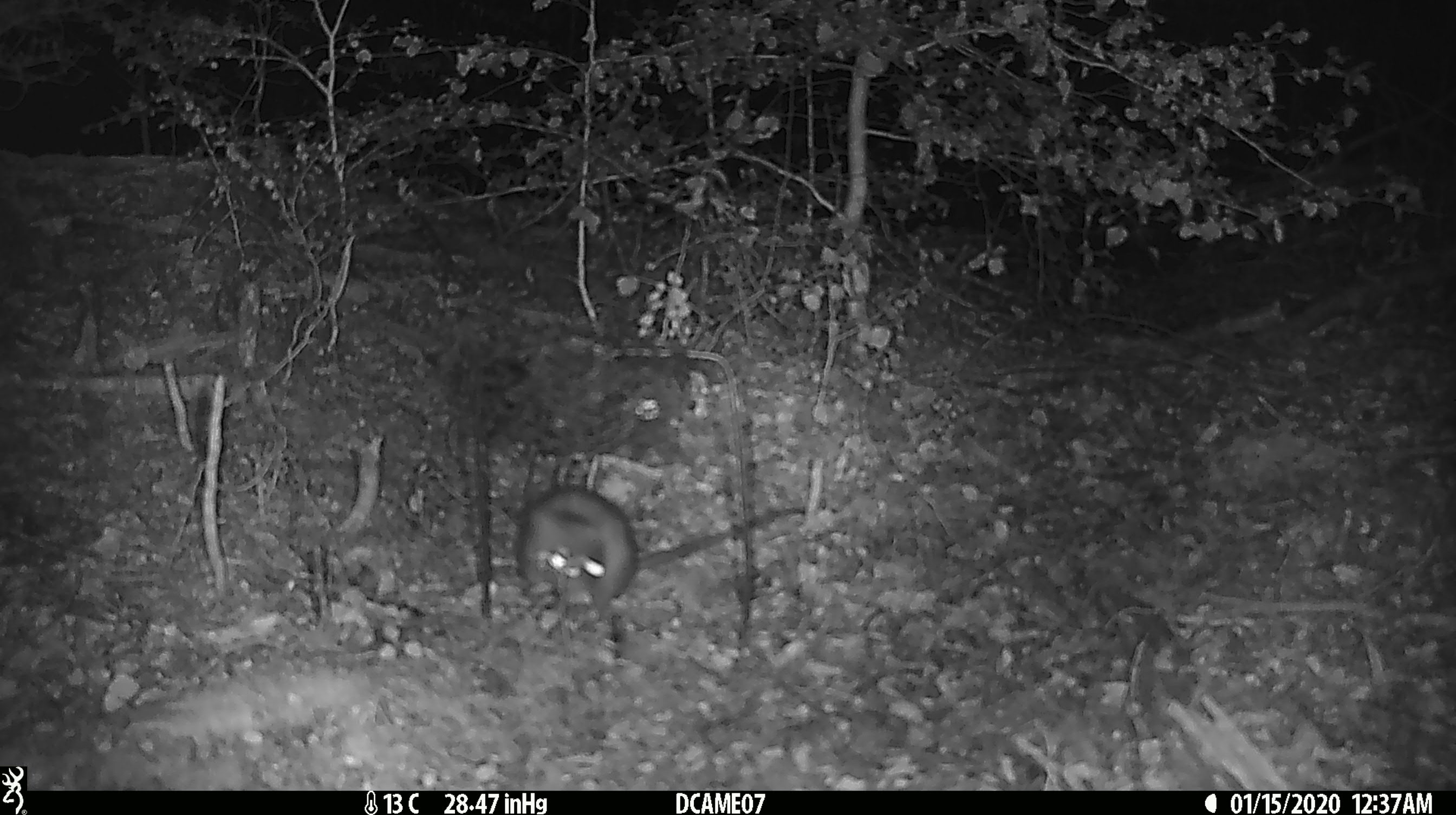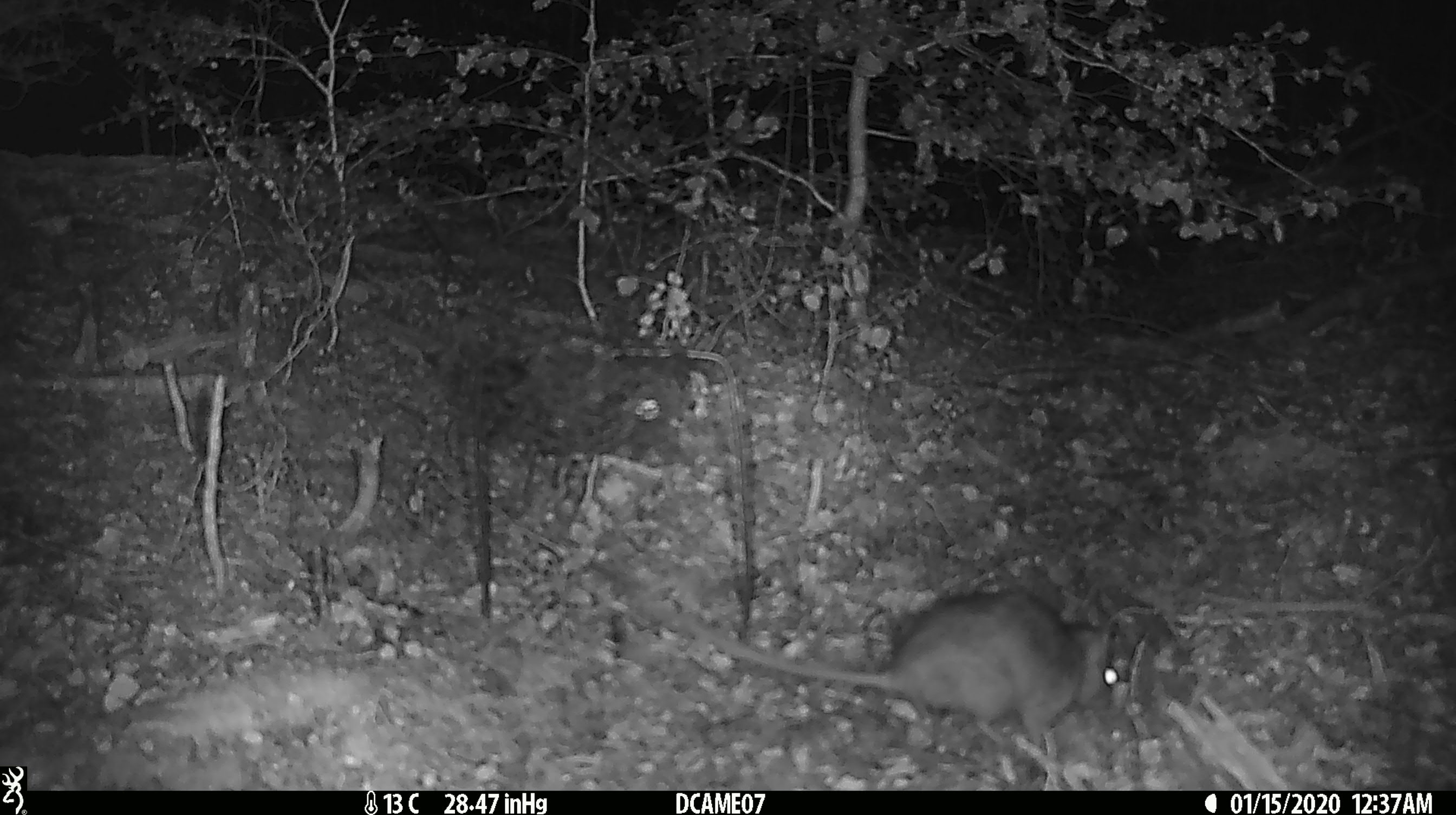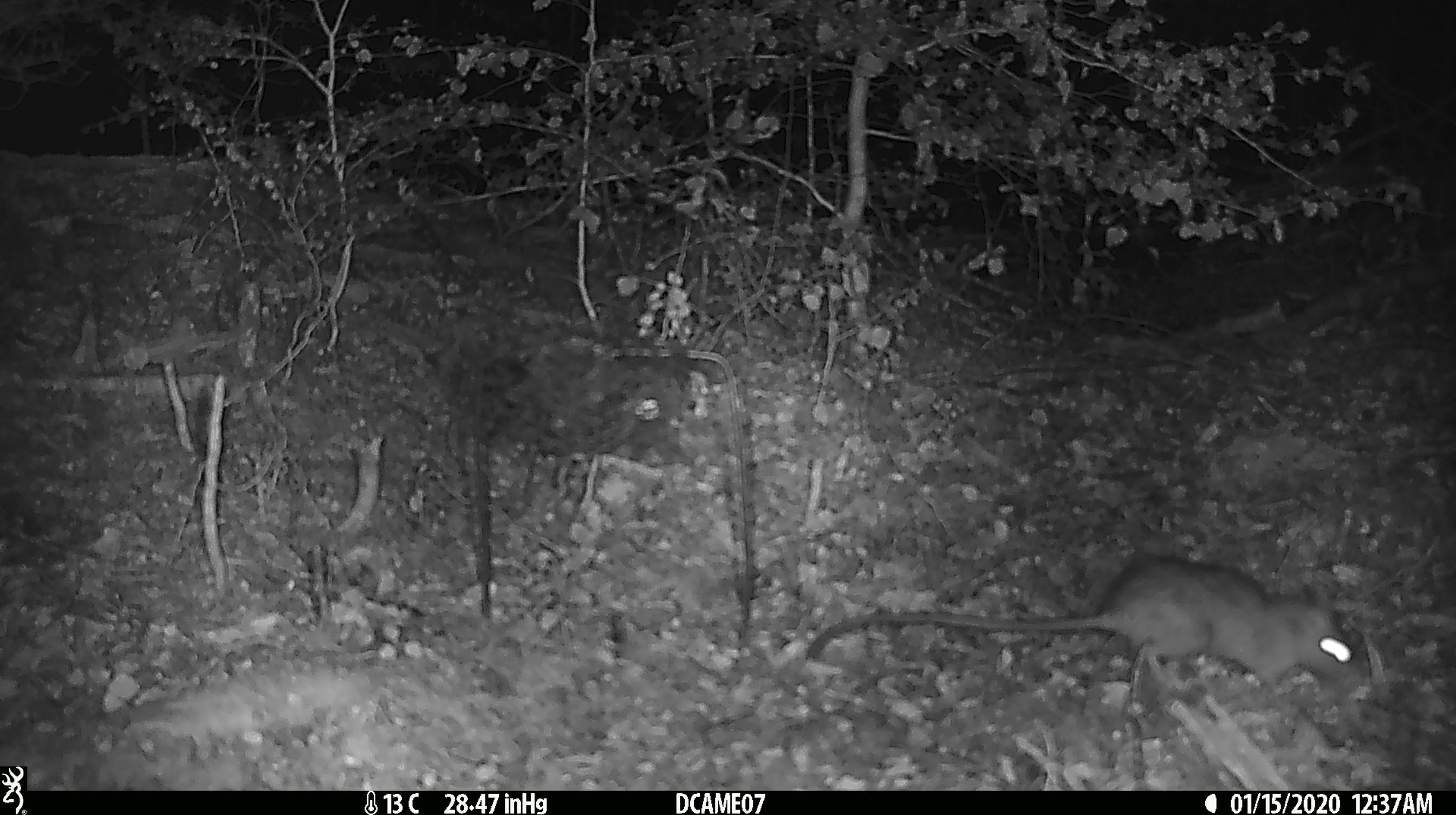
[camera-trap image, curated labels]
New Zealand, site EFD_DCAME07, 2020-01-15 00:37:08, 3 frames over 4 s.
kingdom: Animalia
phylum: Chordata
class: Mammalia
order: Rodentia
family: Muridae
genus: Rattus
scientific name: Rattus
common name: rat